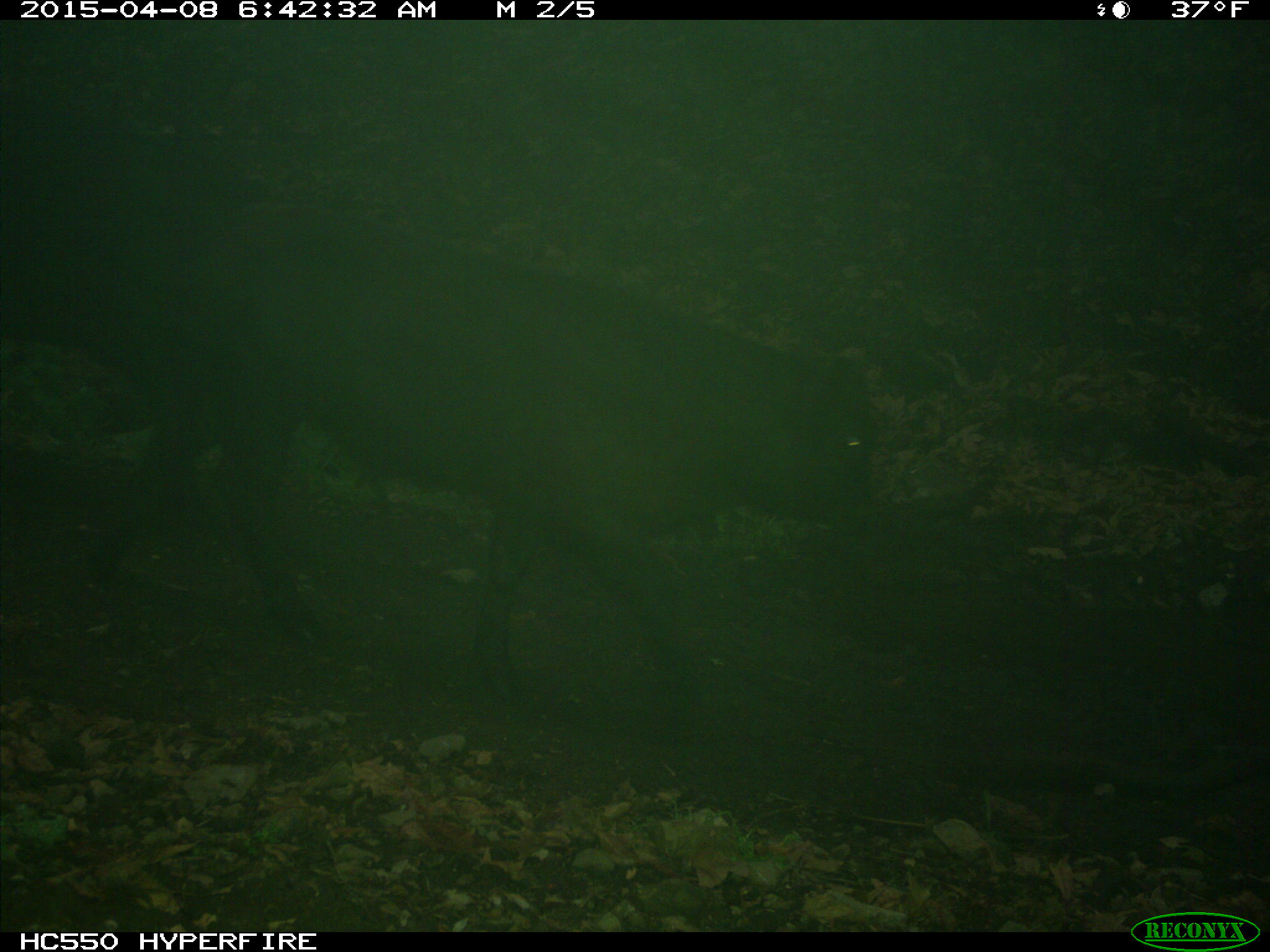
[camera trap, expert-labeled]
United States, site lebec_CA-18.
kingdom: Animalia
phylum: Chordata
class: Mammalia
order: Artiodactyla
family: Bovidae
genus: Bos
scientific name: Bos taurus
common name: domestic cow